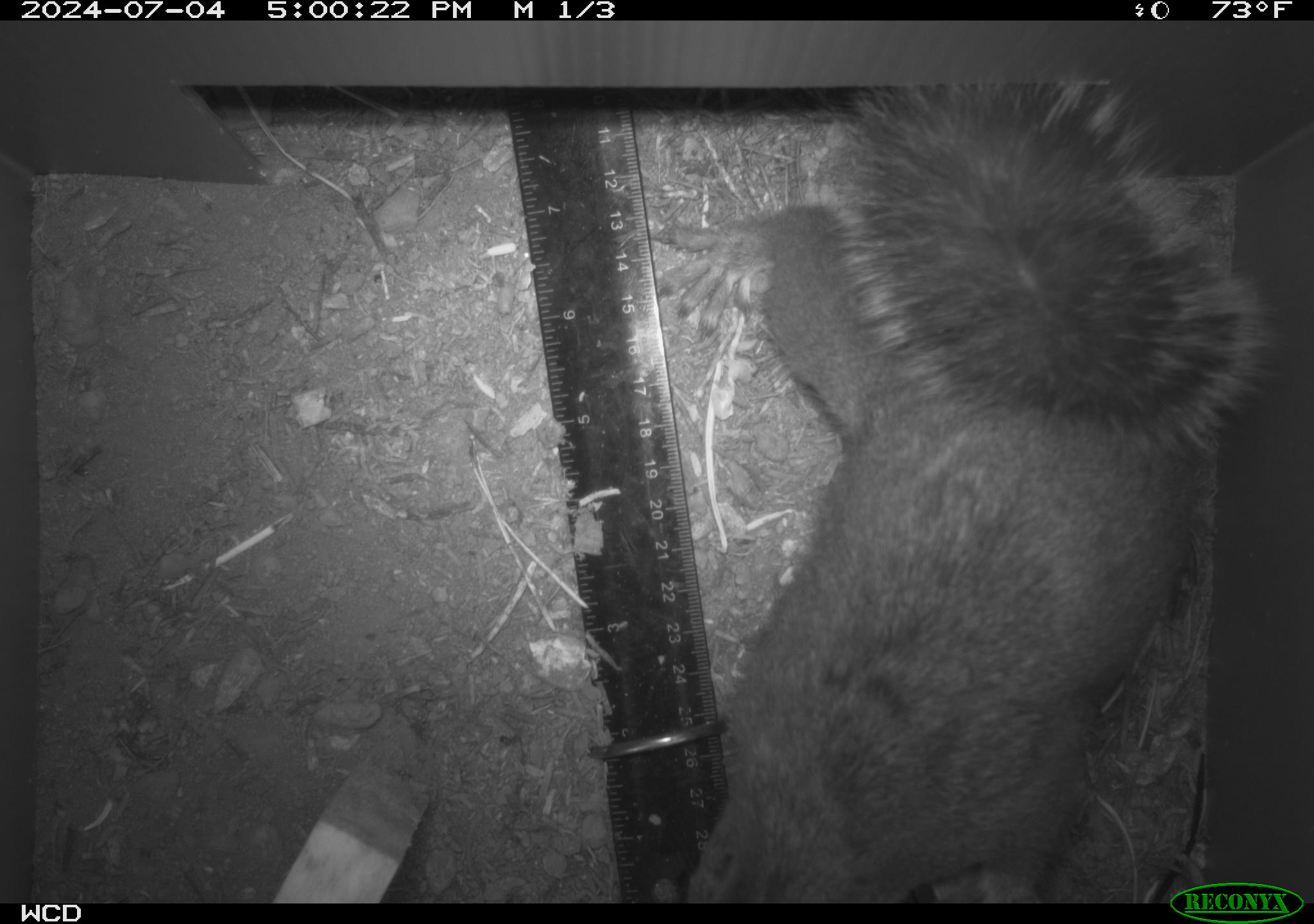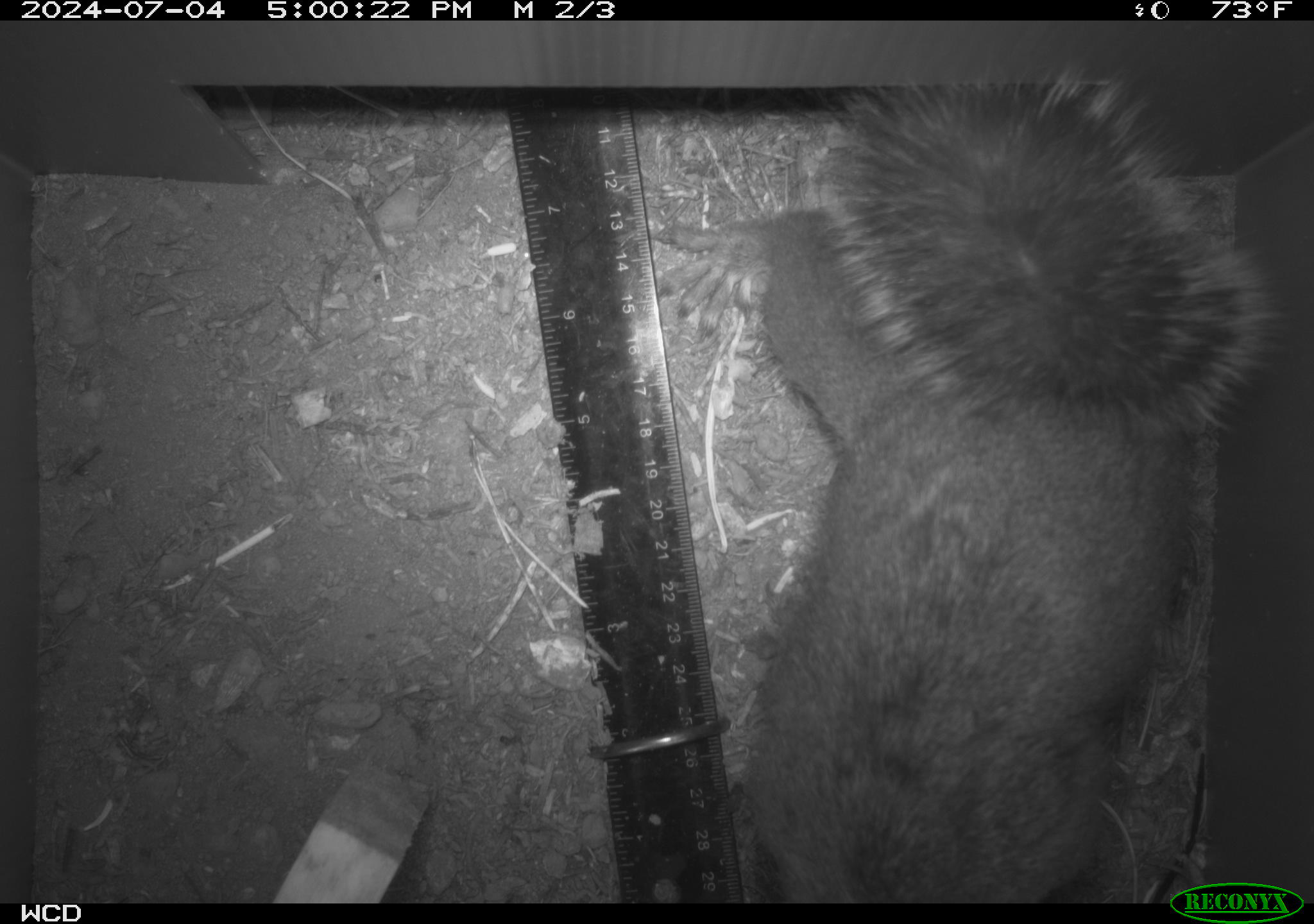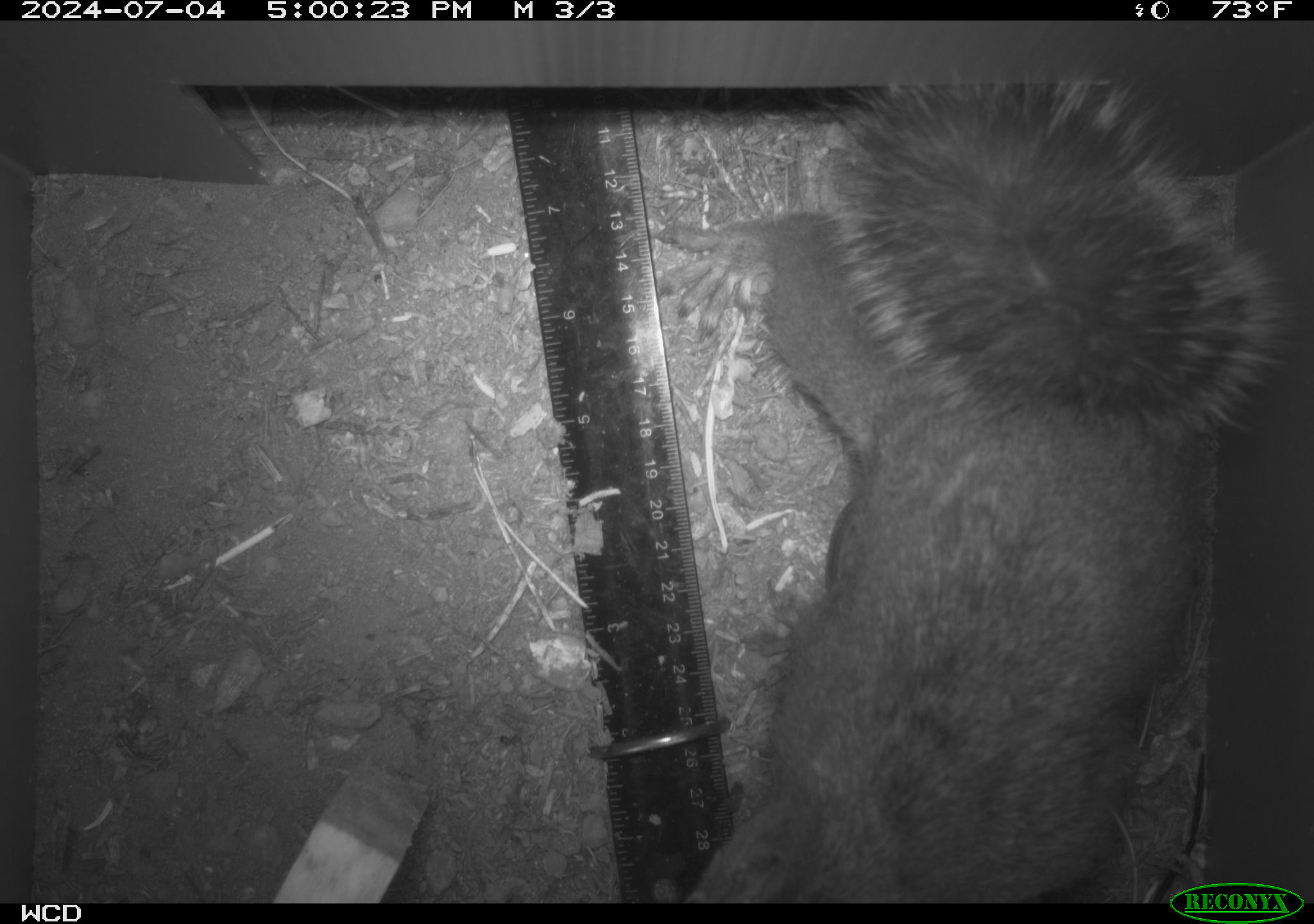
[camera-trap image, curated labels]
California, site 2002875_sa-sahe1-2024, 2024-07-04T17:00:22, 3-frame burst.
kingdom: Animalia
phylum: Chordata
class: Mammalia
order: Rodentia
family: Sciuridae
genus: Tamiasciurus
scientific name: Tamiasciurus douglasii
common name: douglas's squirrel